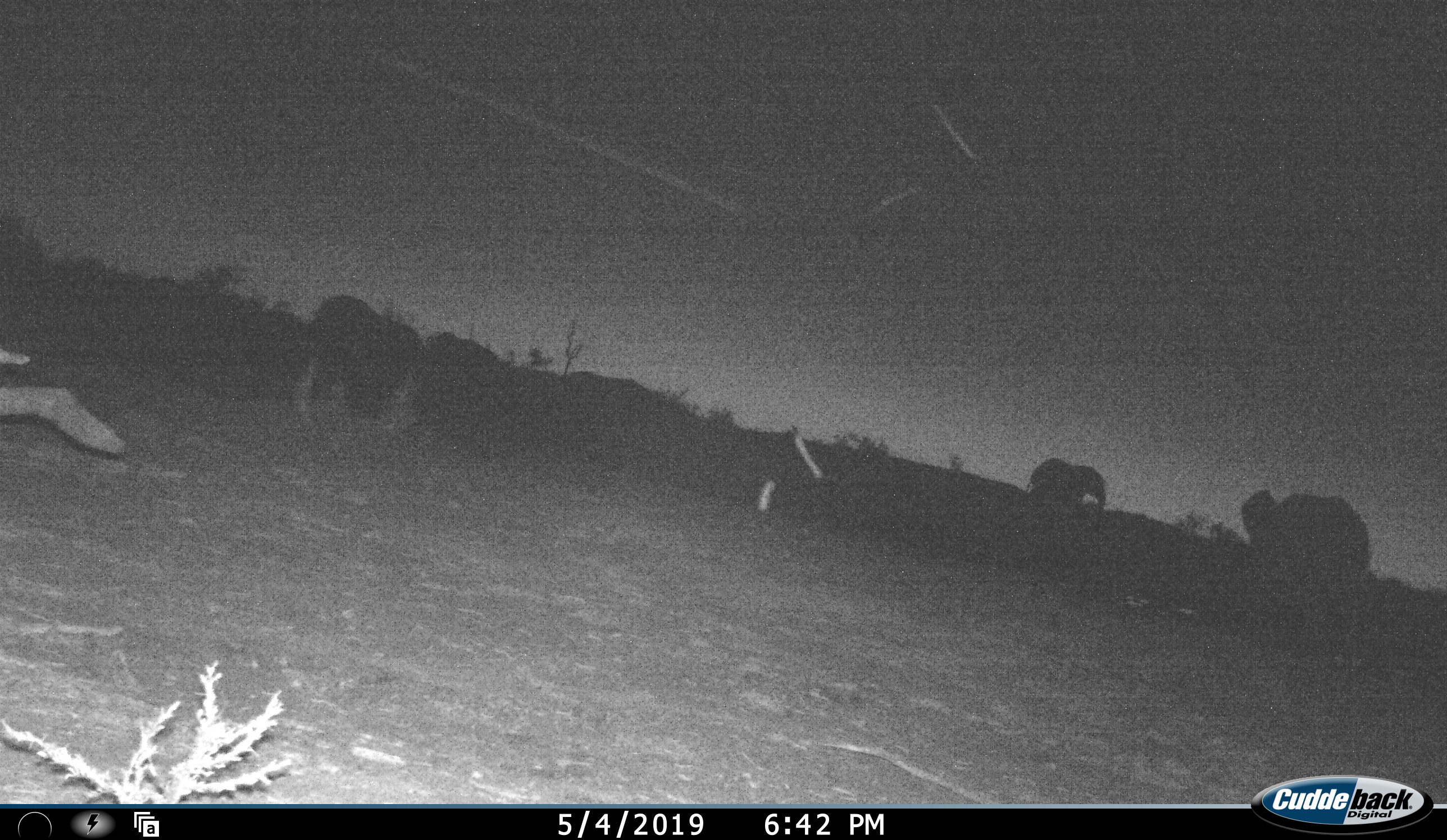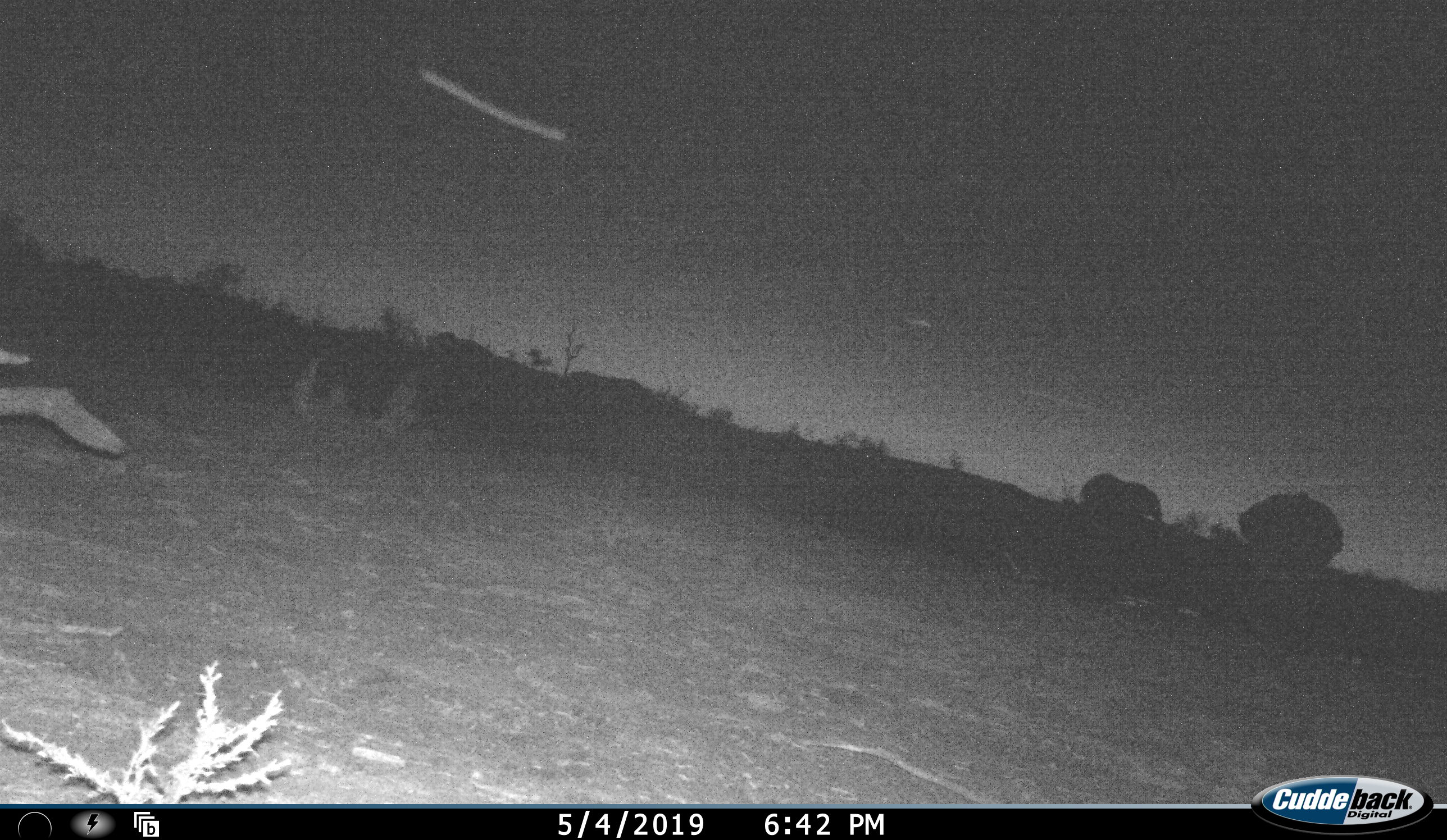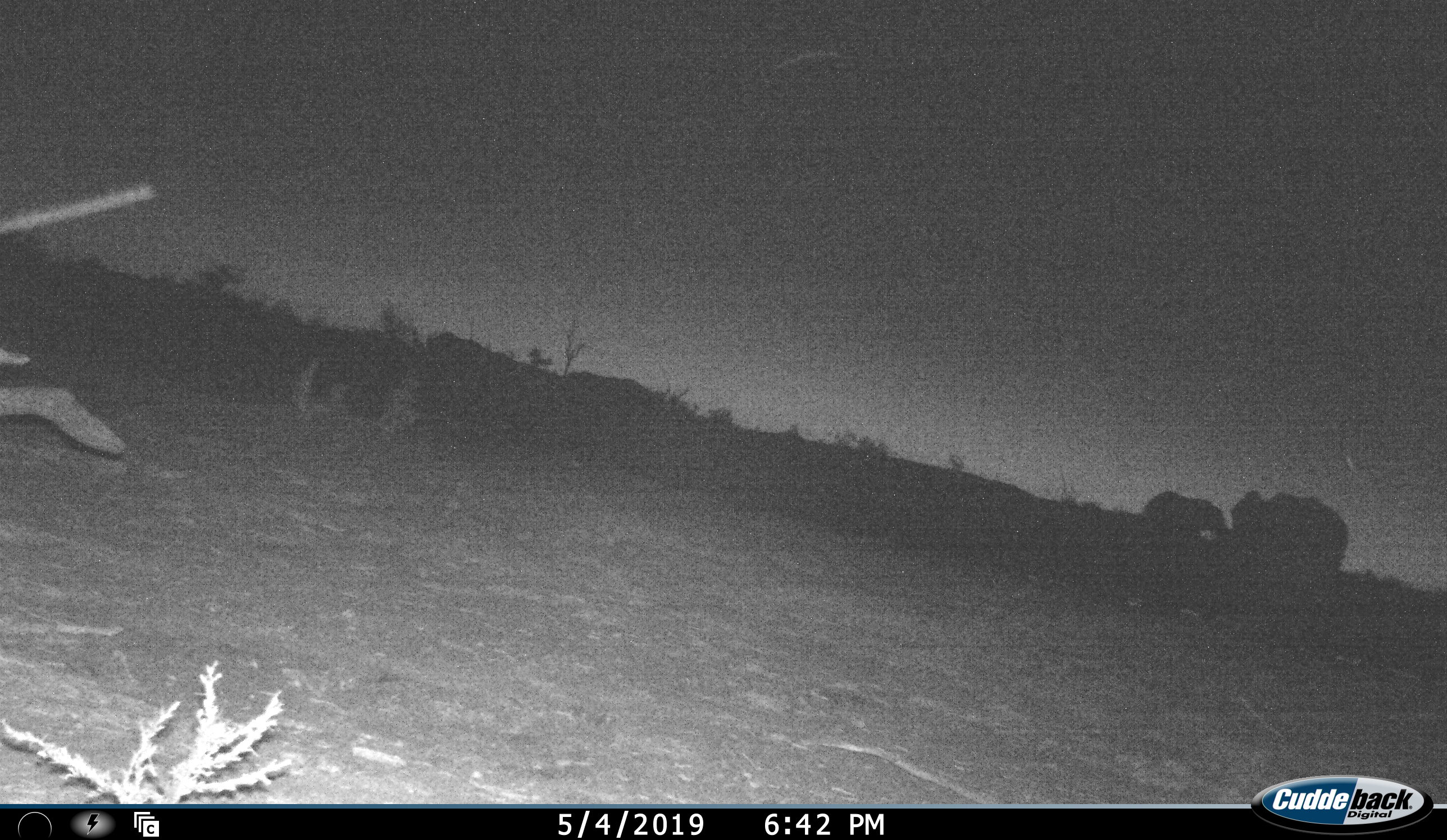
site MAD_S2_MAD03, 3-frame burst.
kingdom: Animalia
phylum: Chordata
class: Mammalia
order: Proboscidea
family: Elephantidae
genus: Loxodonta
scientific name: Loxodonta africana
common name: african bush elephant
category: elephant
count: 2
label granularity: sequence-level